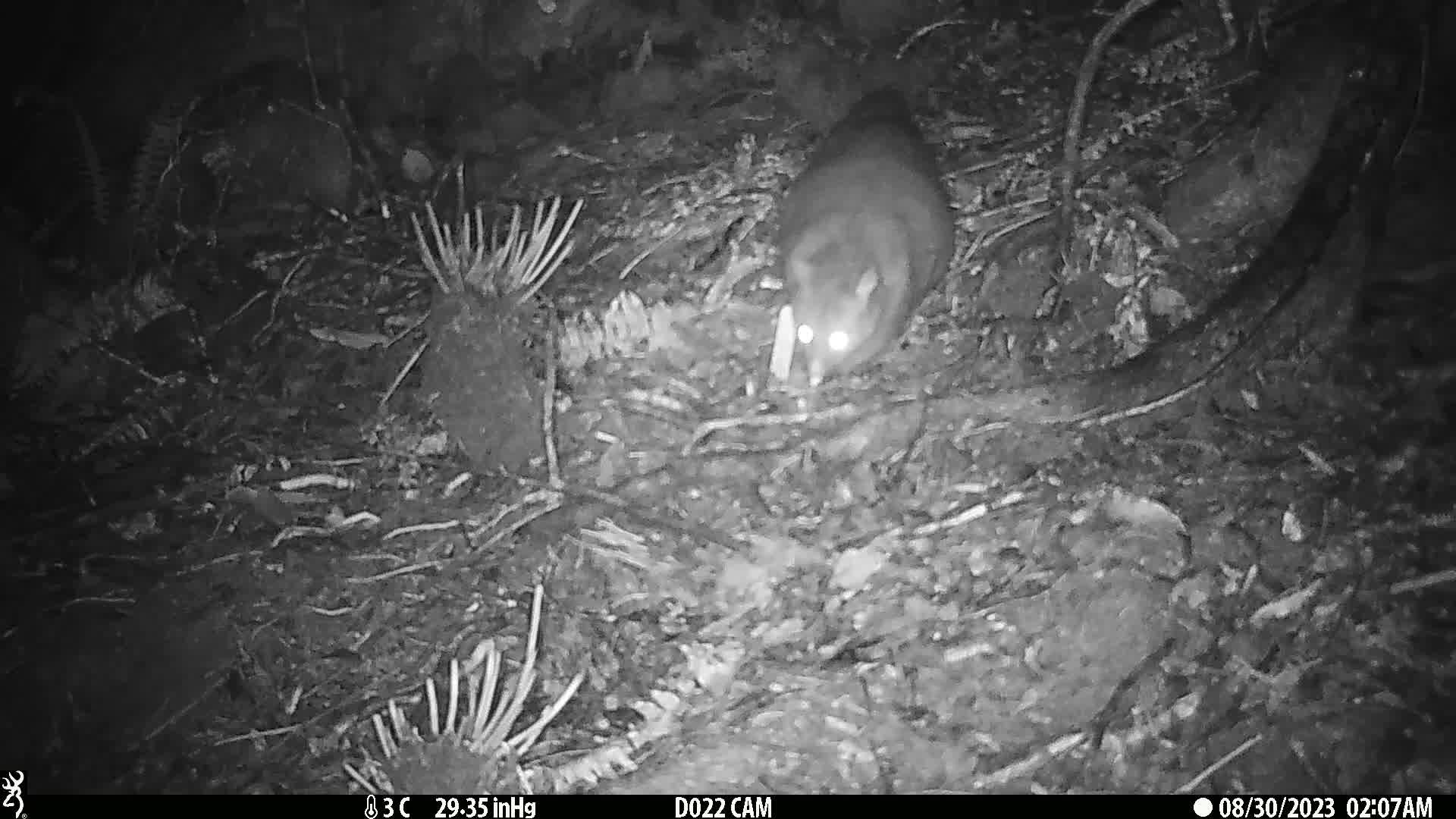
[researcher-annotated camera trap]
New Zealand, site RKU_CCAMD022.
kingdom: Animalia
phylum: Chordata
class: Mammalia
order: Diprotodontia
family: Phalangeridae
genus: Trichosurus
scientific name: Trichosurus vulpecula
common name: common brushtail possum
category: possum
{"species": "possum (common brushtail possum) (Trichosurus vulpecula)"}